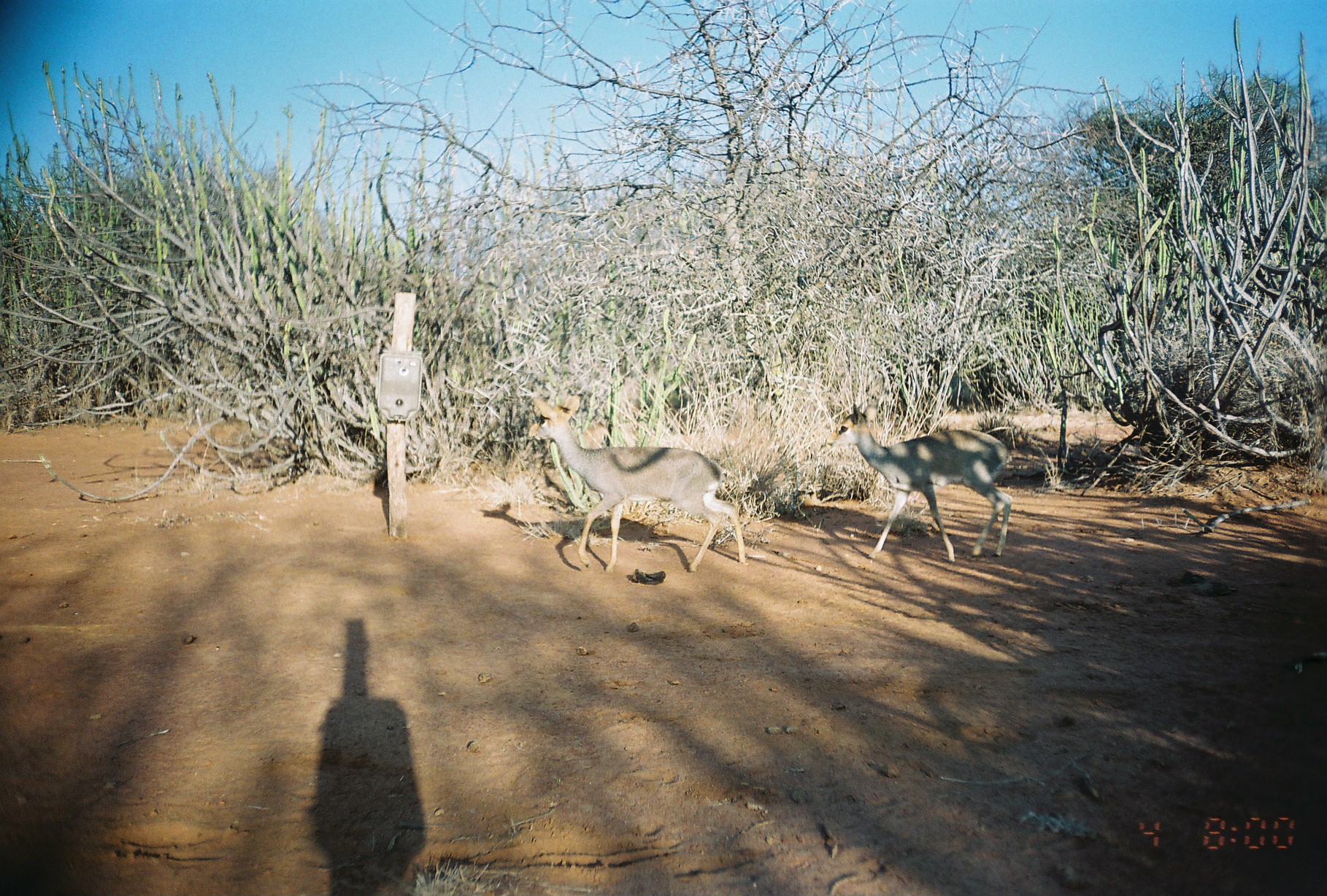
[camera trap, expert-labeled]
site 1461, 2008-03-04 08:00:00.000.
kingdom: Animalia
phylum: Chordata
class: Mammalia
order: Artiodactyla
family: Bovidae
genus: Madoqua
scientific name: Madoqua guentheri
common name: günther's dik-dik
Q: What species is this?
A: Madoqua guentheri (günther's dik-dik).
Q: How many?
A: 2.